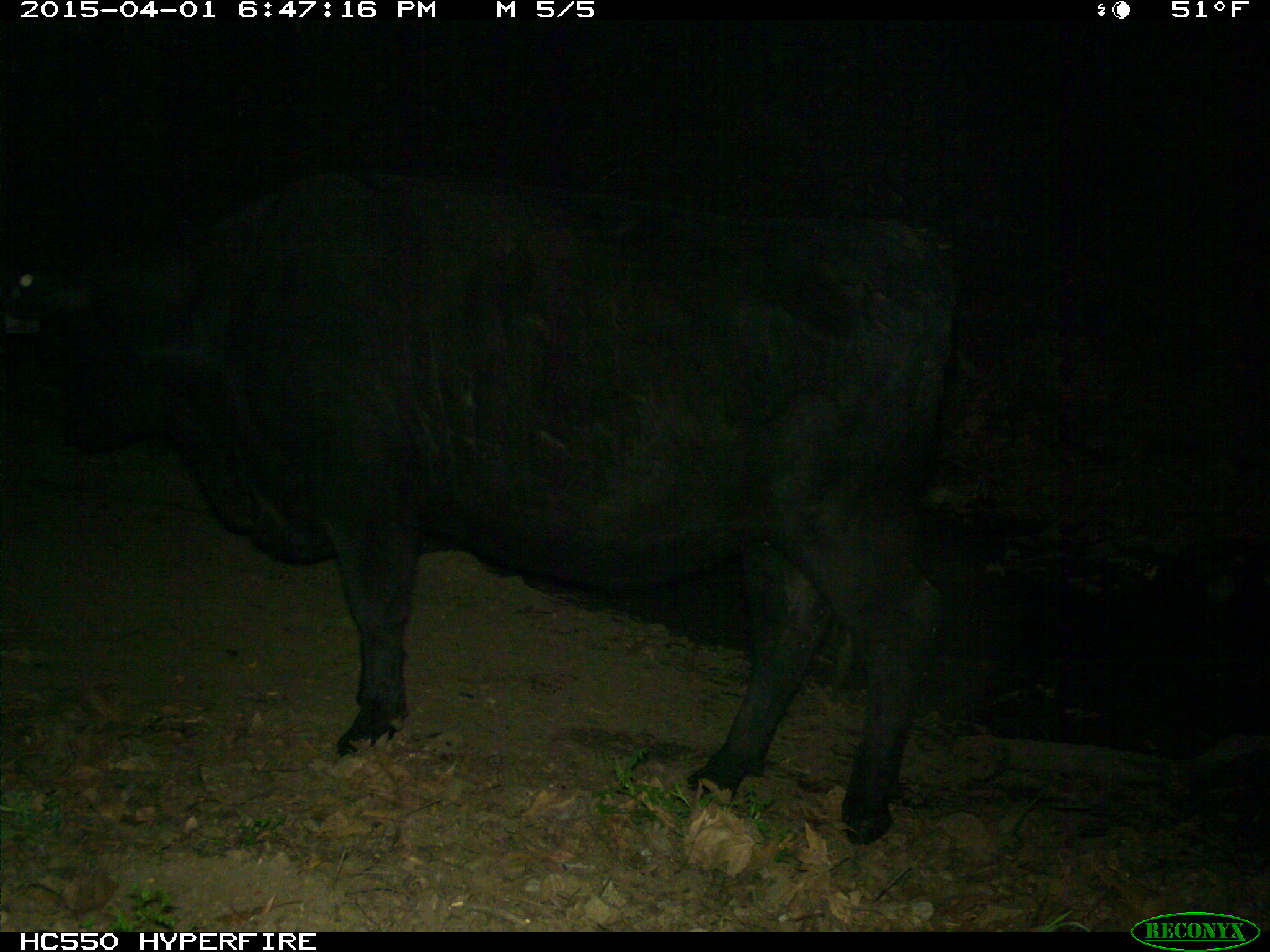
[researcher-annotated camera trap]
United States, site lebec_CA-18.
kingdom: Animalia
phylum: Chordata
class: Mammalia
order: Artiodactyla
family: Bovidae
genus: Bos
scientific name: Bos taurus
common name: domestic cow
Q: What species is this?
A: Bos taurus (domestic cow).